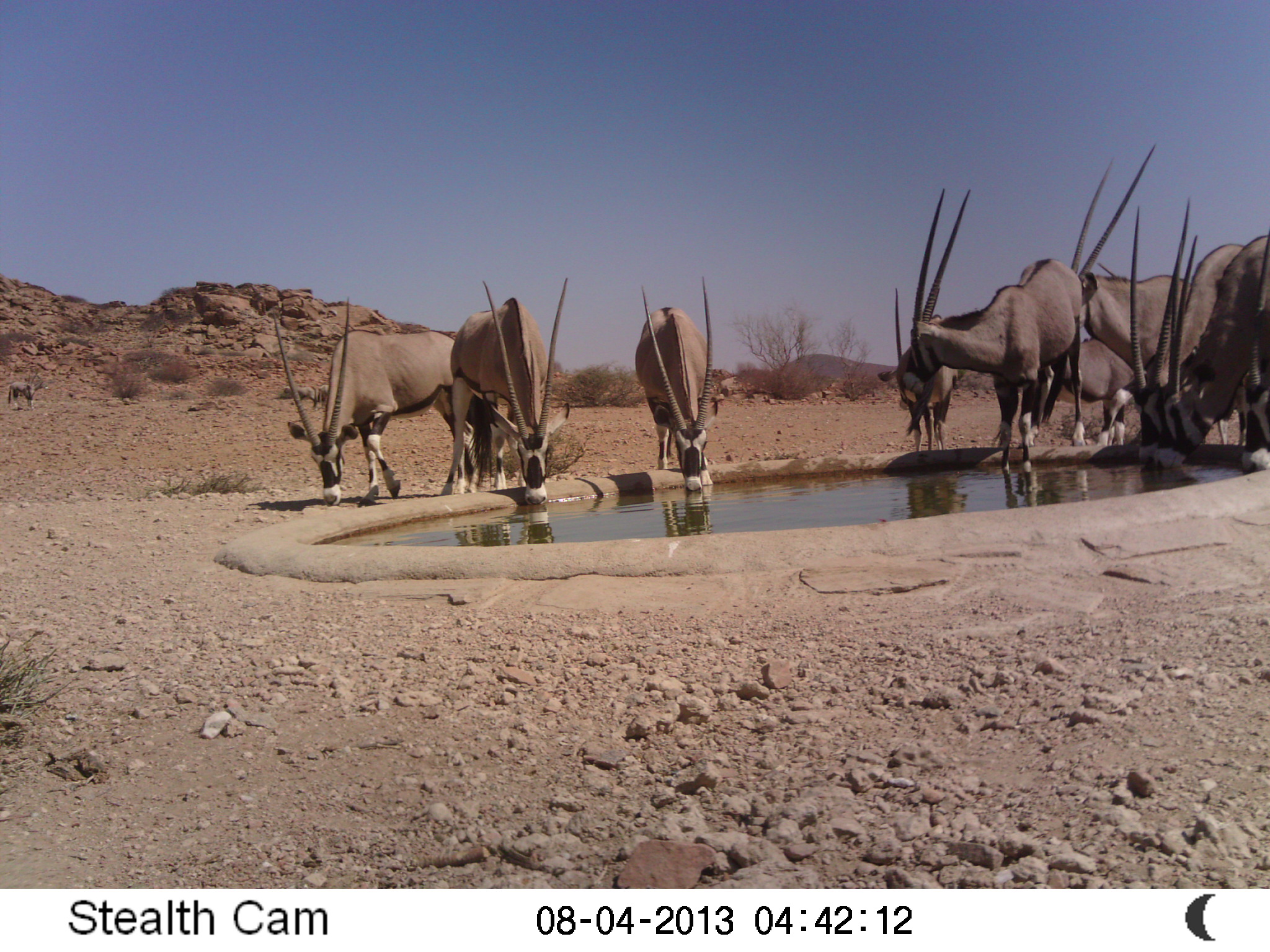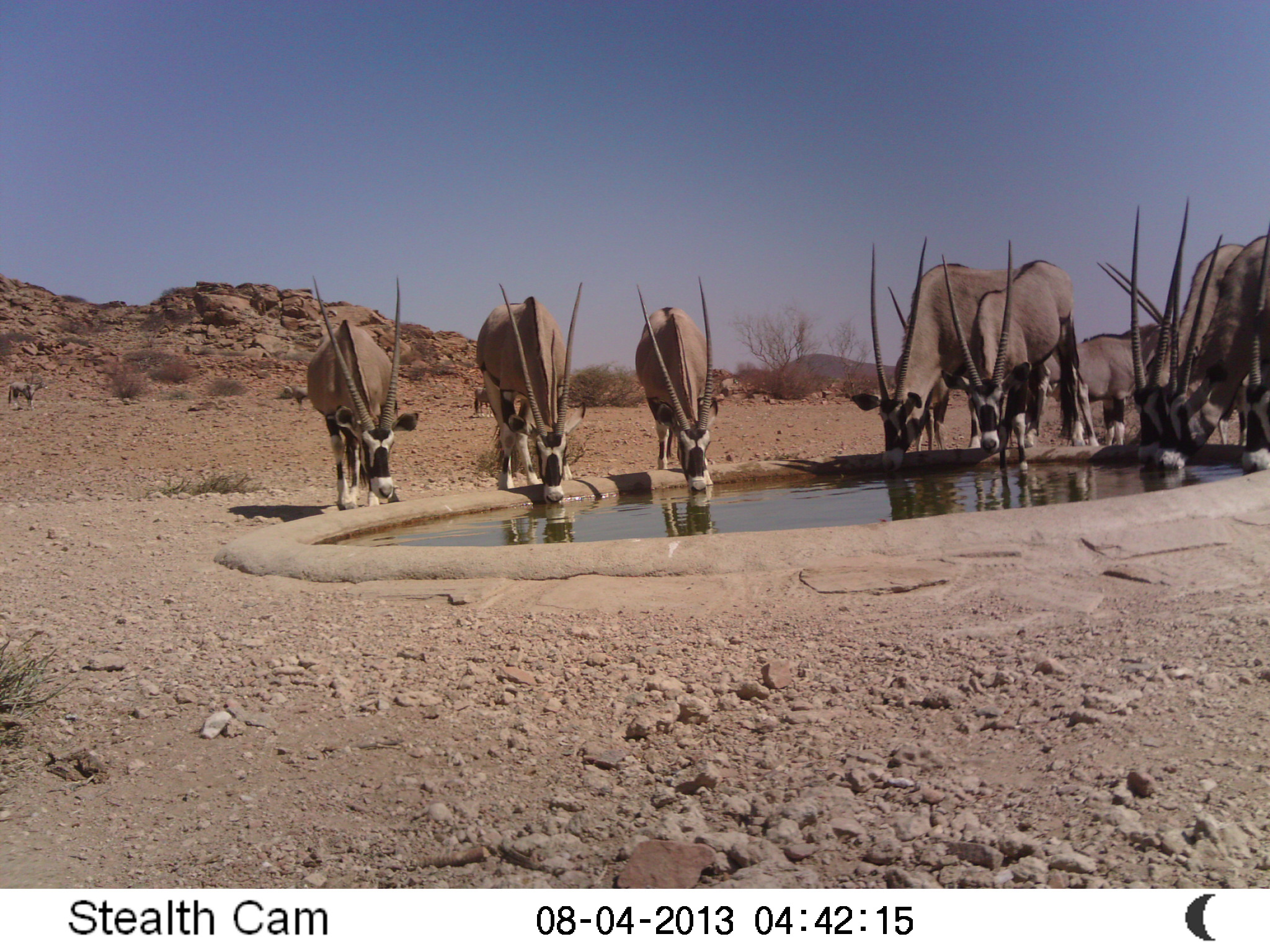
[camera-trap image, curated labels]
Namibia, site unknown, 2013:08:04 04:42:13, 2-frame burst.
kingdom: Animalia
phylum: Chordata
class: Mammalia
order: Artiodactyla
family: Bovidae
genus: Oryx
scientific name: Oryx gazella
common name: gemsbok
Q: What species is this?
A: Oryx gazella (gemsbok).